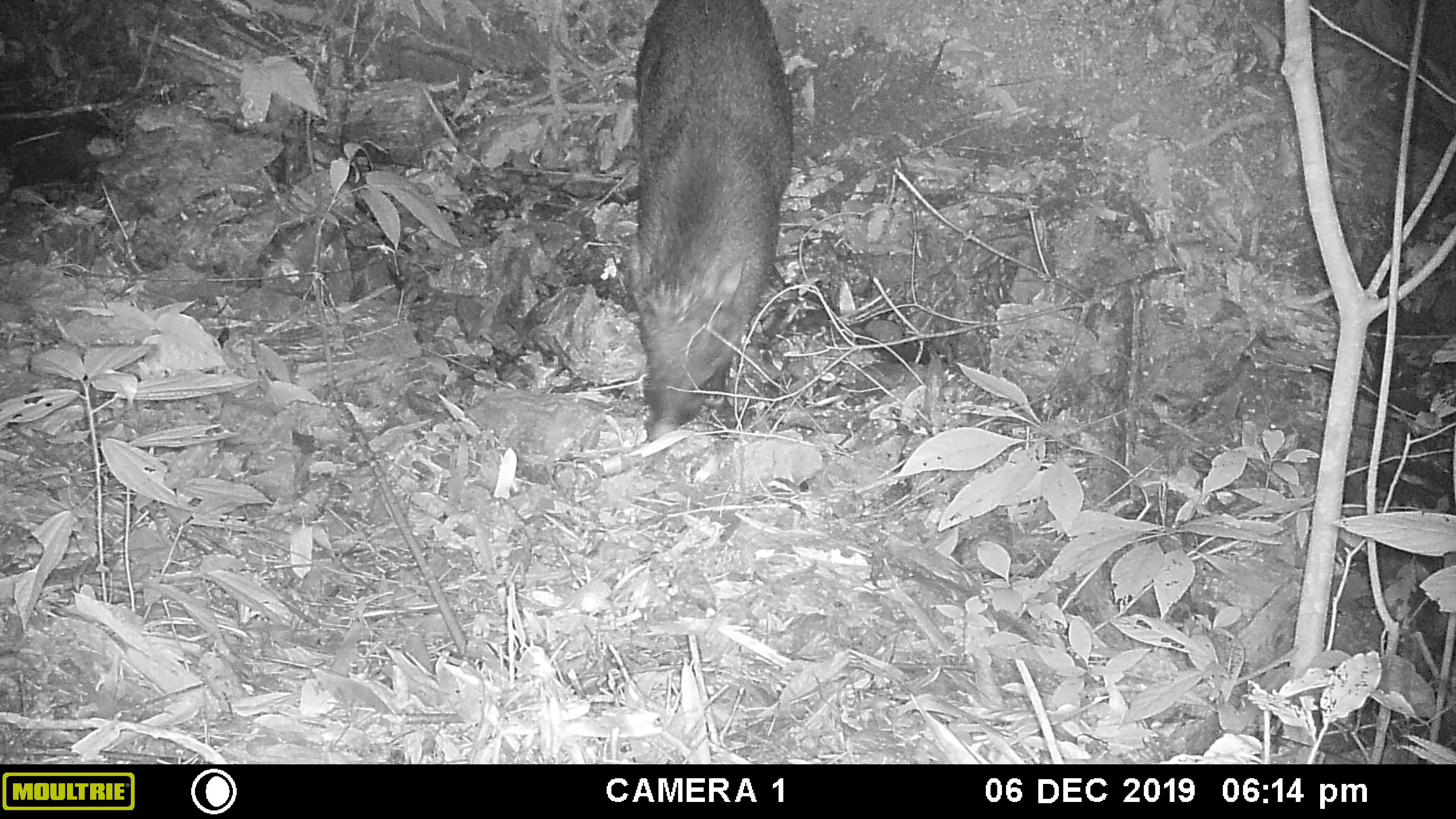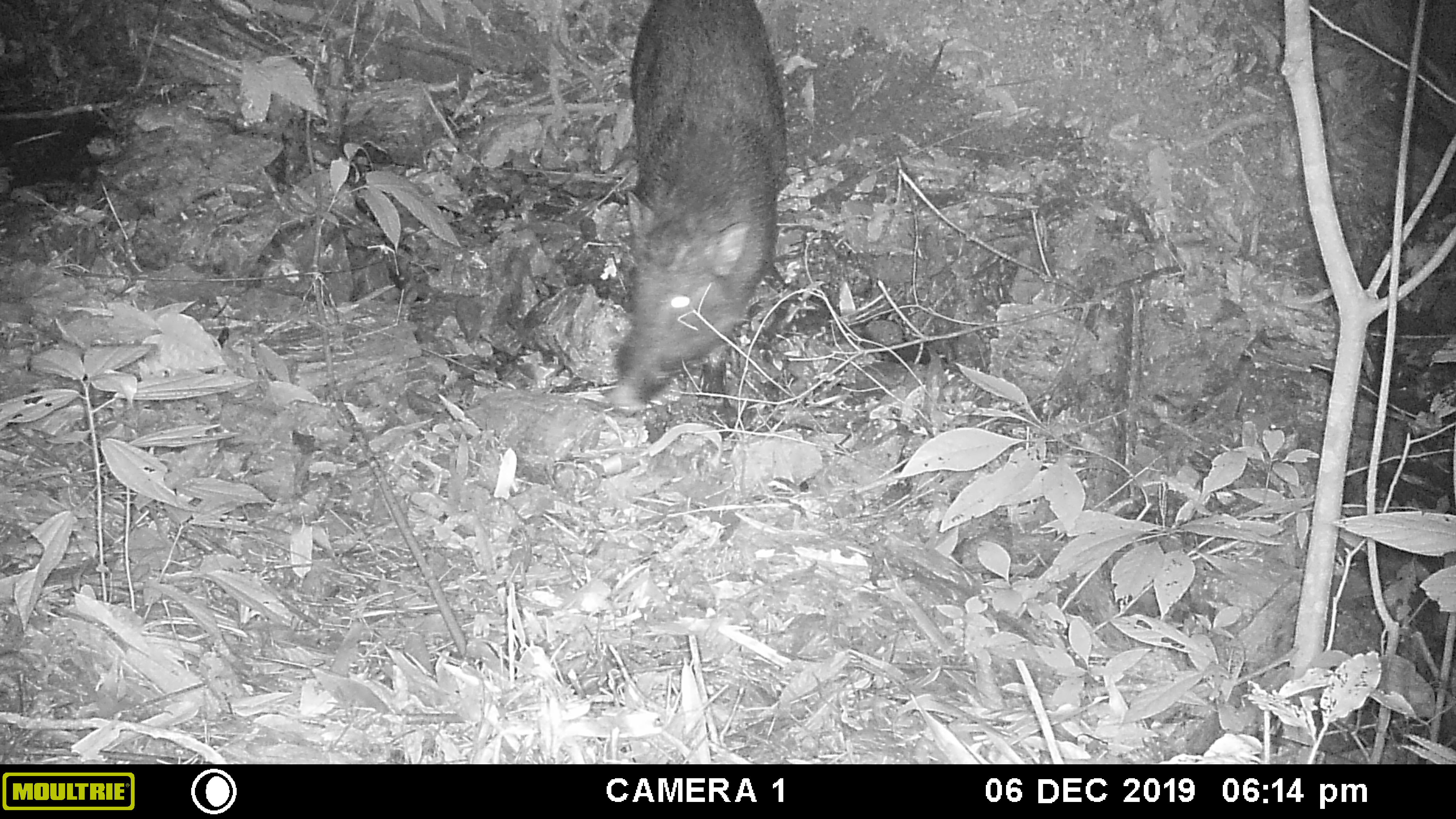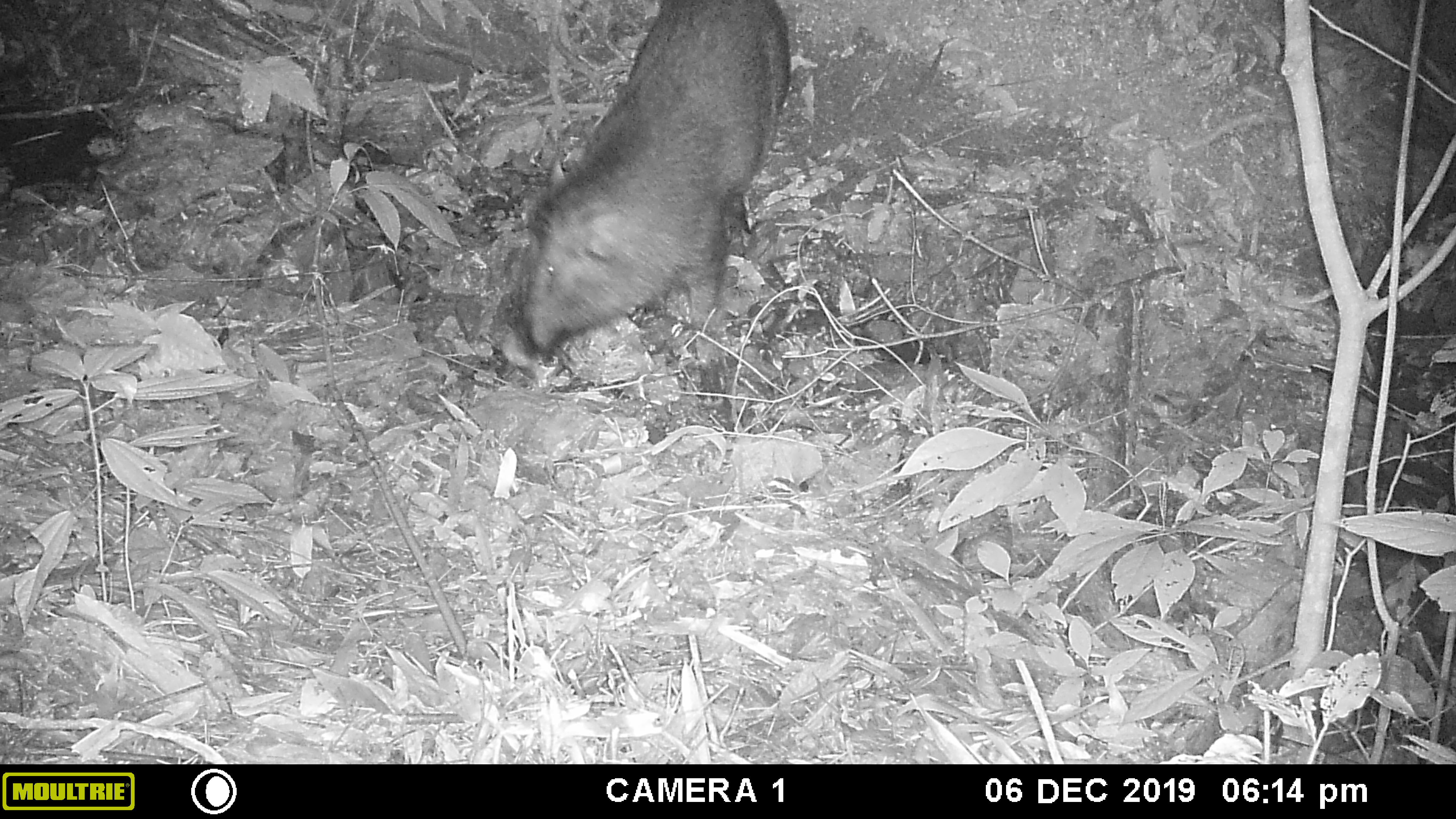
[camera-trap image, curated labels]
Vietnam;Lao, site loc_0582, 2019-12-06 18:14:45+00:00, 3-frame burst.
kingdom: Animalia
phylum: Chordata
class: Mammalia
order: Artiodactyla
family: Suidae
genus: Sus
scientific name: Sus scrofa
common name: eurasian wild pig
Eurasian wild pig (Sus scrofa). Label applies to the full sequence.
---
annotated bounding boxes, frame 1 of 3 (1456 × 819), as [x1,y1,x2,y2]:
eurasian wild pig: [620,0,794,446]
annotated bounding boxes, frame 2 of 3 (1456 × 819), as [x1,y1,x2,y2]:
eurasian wild pig: [602,0,789,433]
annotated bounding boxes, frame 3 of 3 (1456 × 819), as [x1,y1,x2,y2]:
eurasian wild pig: [496,0,793,410]